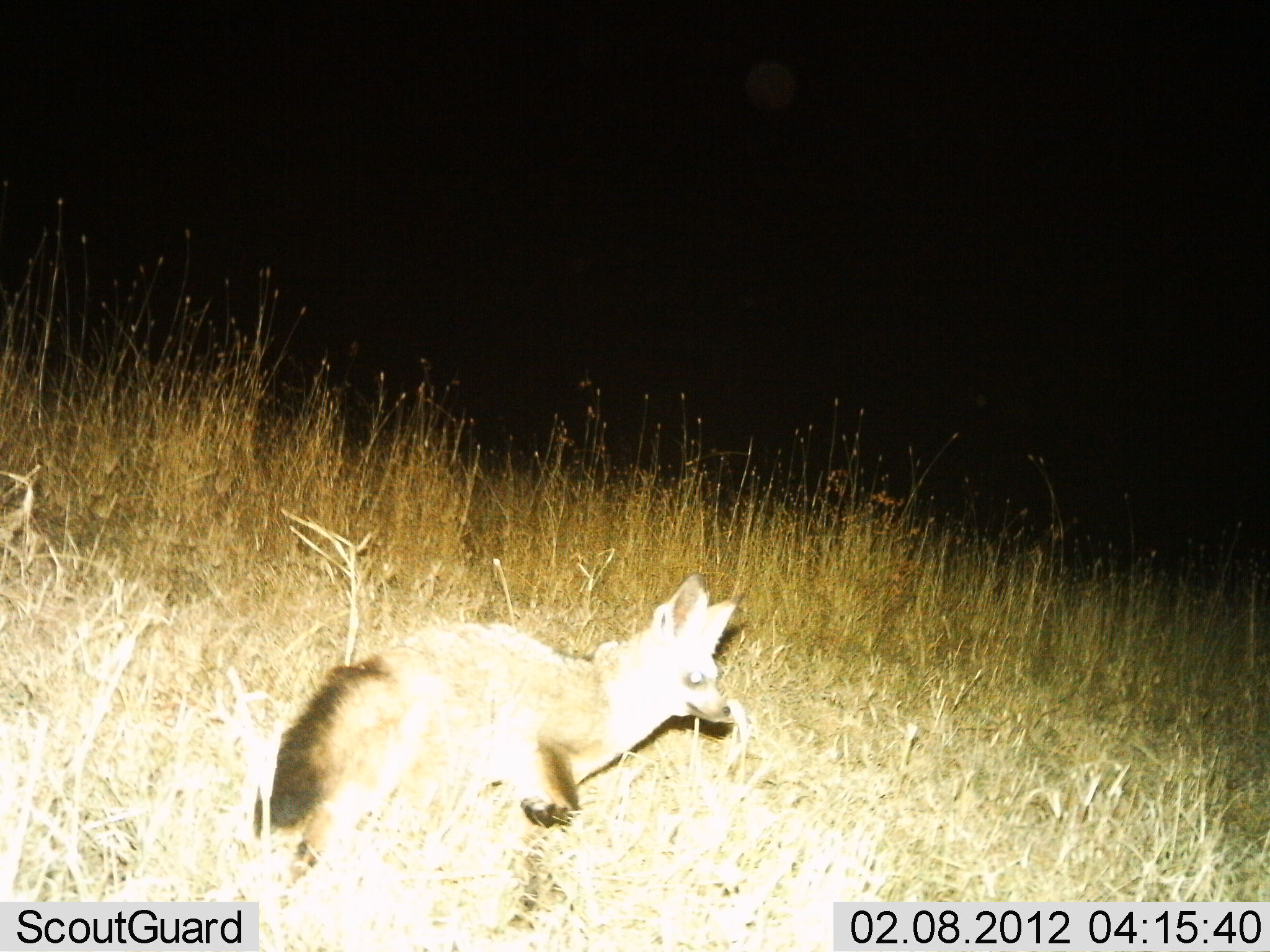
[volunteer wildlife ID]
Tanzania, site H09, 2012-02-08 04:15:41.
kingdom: Animalia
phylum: Chordata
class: Mammalia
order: Carnivora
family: Canidae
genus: Otocyon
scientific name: Otocyon megalotis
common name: bat-eared fox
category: batearedfox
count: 1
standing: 71%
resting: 0%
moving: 33%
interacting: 0%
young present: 0%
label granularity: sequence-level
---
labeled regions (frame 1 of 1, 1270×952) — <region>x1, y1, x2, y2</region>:
animal: <region>242, 574, 740, 926</region>